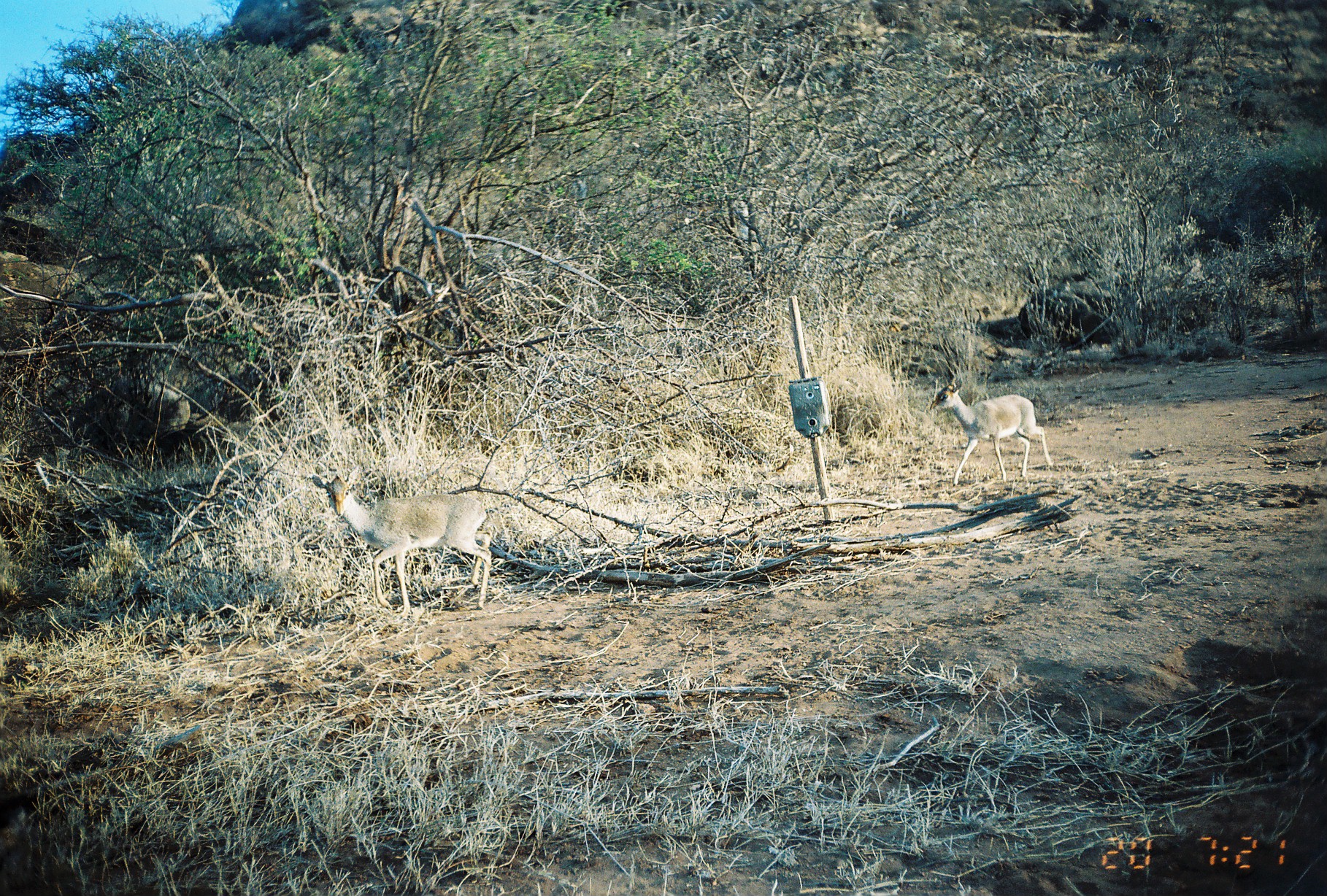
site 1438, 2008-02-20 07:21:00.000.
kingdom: Animalia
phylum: Chordata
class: Mammalia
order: Artiodactyla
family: Bovidae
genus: Madoqua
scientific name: Madoqua guentheri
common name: günther's dik-dik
Madoqua guentheri (günther's dik-dik), count 2.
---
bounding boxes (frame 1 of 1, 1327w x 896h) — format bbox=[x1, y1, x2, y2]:
madoqua guentheri: bbox=[308, 467, 492, 613]; bbox=[929, 376, 1054, 484]